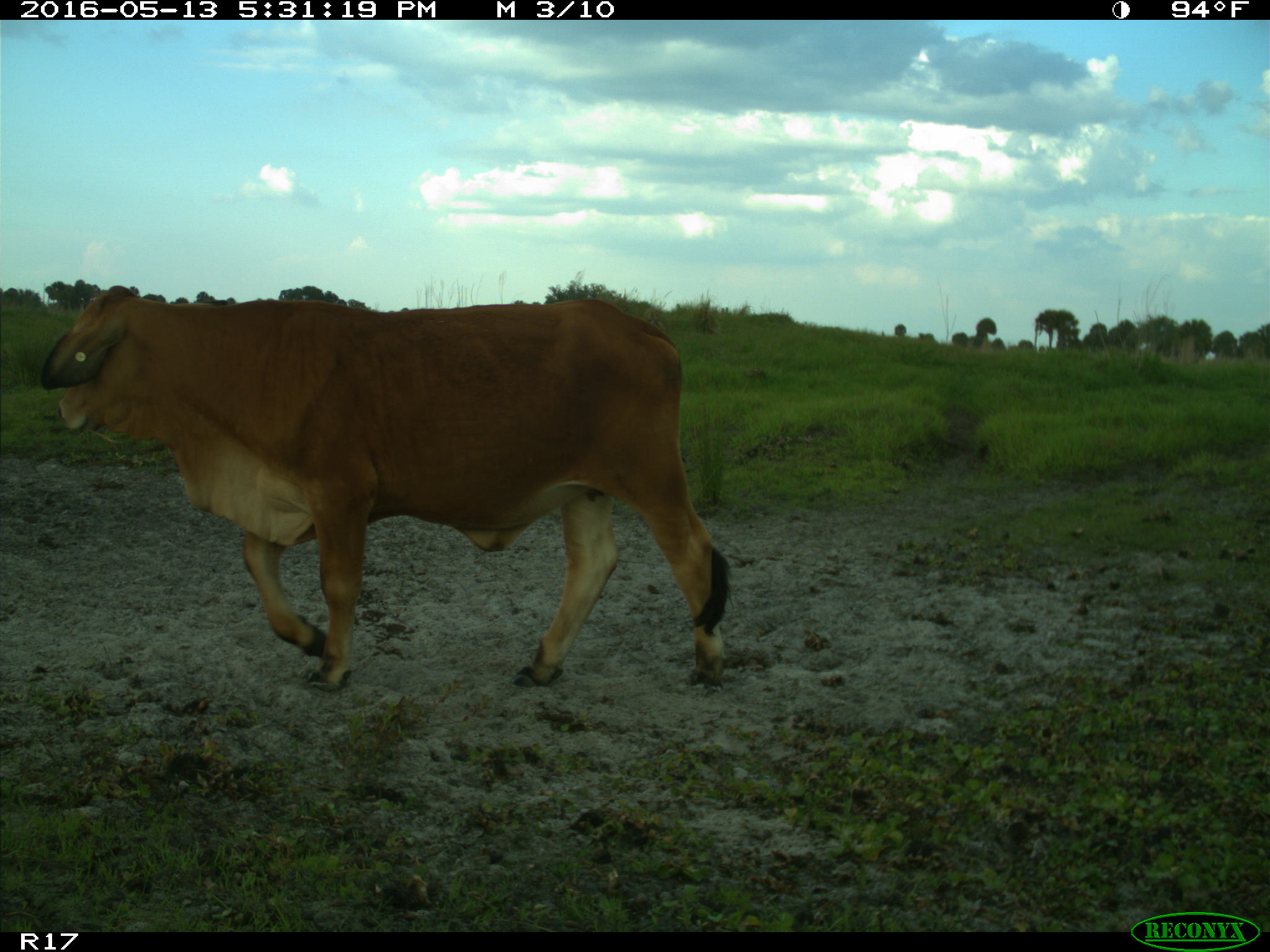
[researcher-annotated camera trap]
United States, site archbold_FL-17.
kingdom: Animalia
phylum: Chordata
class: Mammalia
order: Artiodactyla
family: Bovidae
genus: Bos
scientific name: Bos taurus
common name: domestic cow